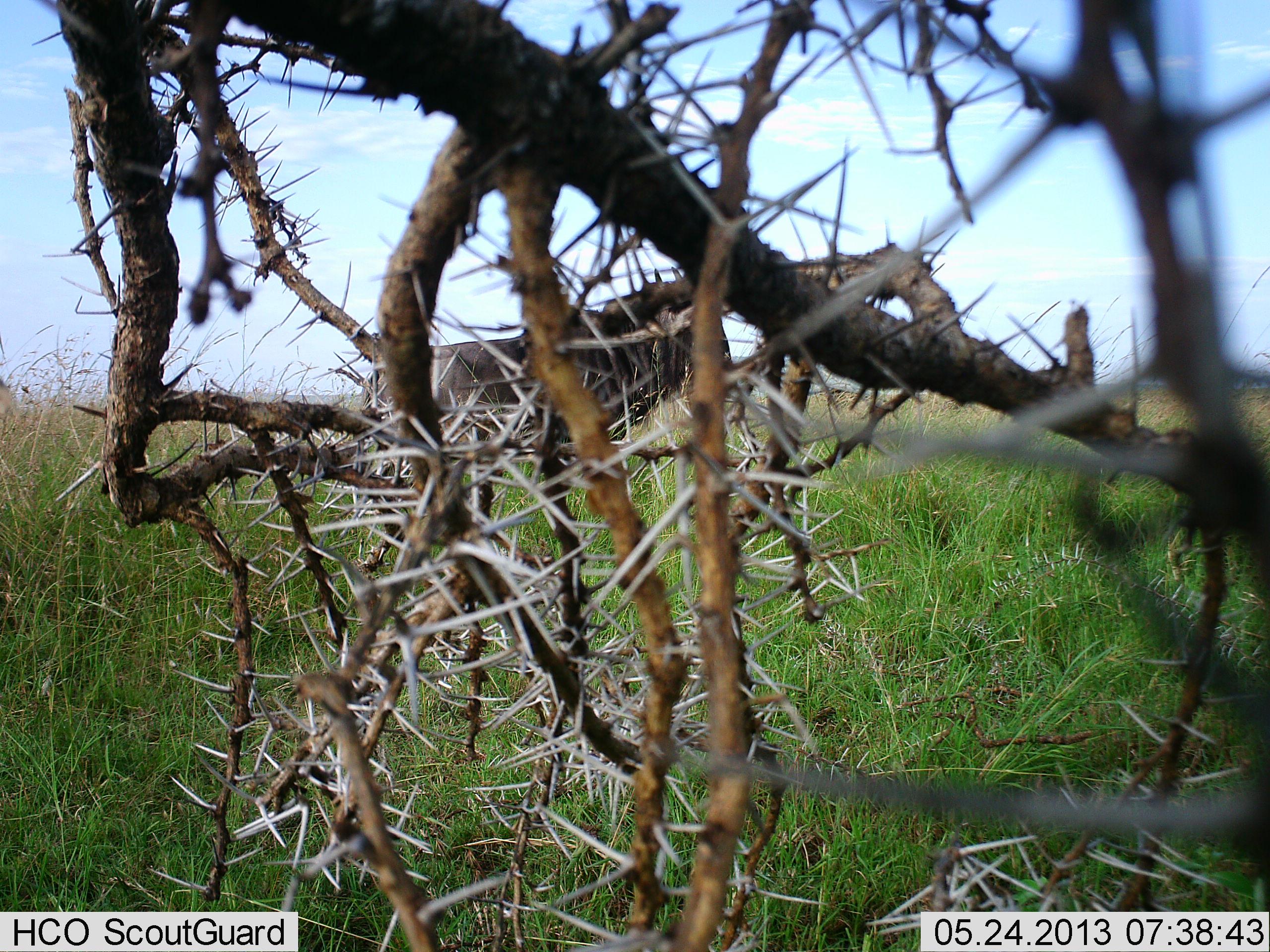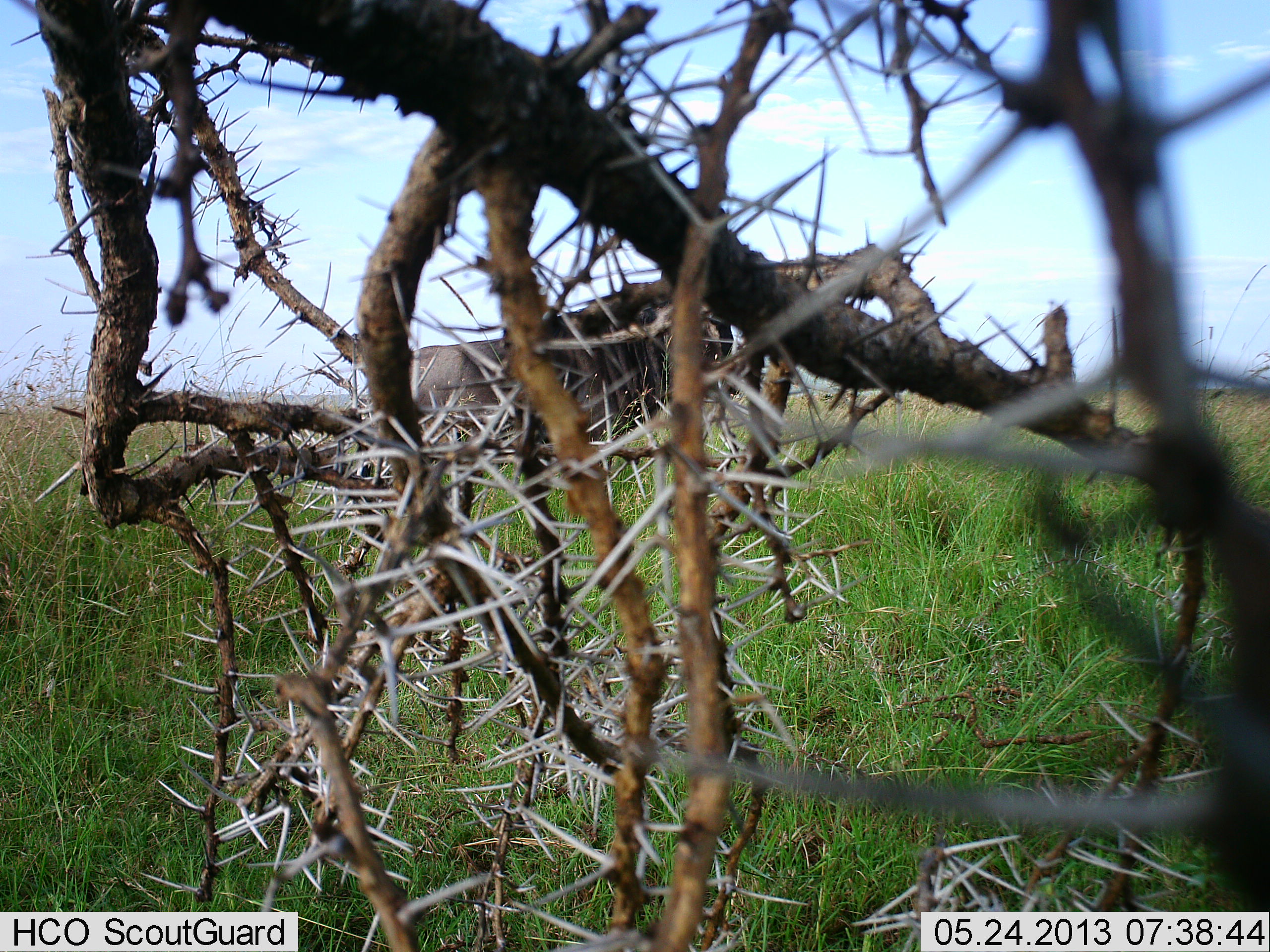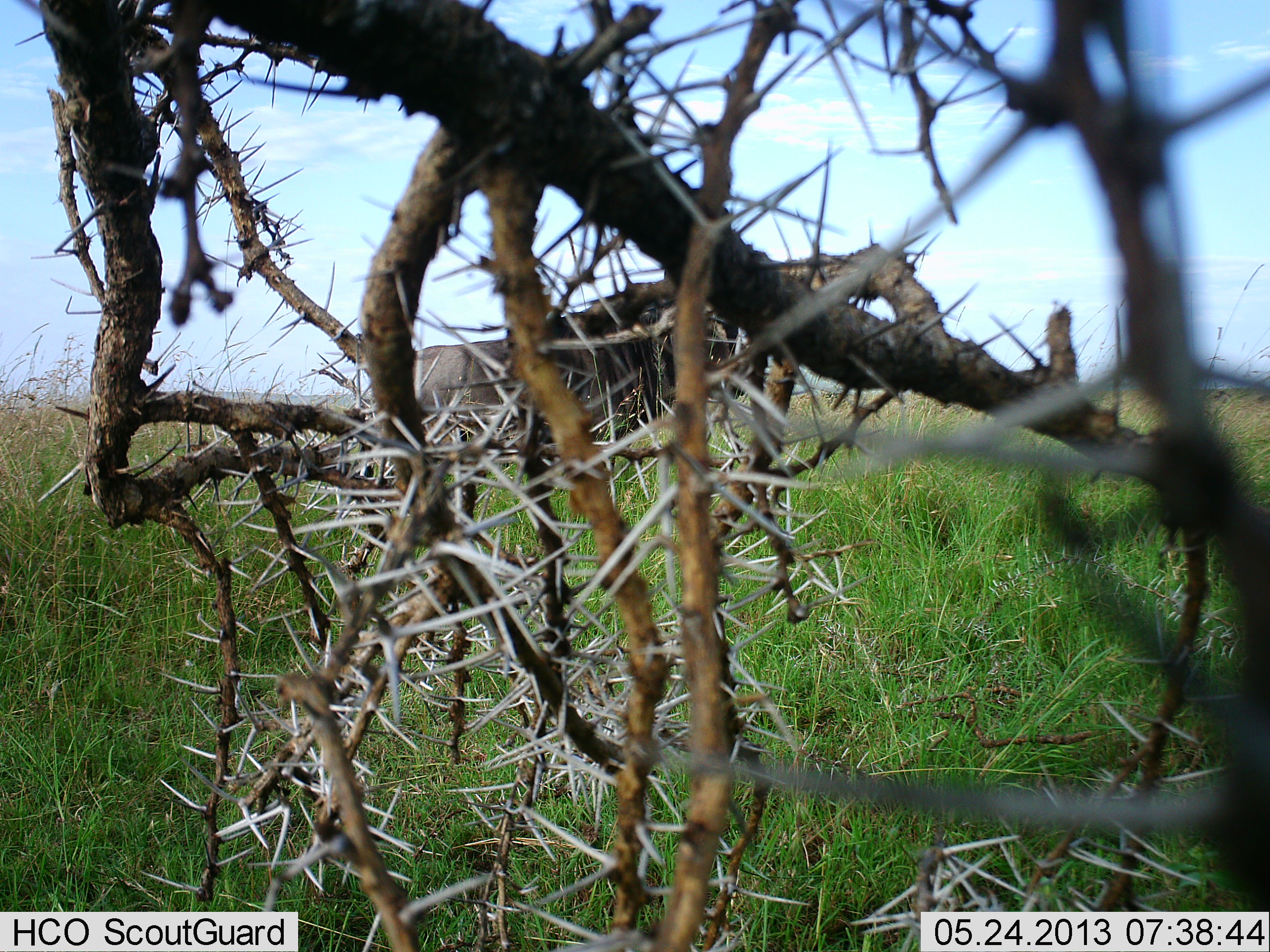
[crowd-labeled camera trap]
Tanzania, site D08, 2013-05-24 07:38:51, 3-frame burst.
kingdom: Animalia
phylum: Chordata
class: Mammalia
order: Artiodactyla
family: Bovidae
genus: Connochaetes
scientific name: Connochaetes taurinus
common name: blue wildebeest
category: wildebeest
Wildebeest (blue wildebeest) (Connochaetes taurinus), count 1. Behavior (volunteer vote fractions): standing 100%, resting 0%, moving 0%, interacting 0%. Young present (vote fraction): 0%. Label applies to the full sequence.